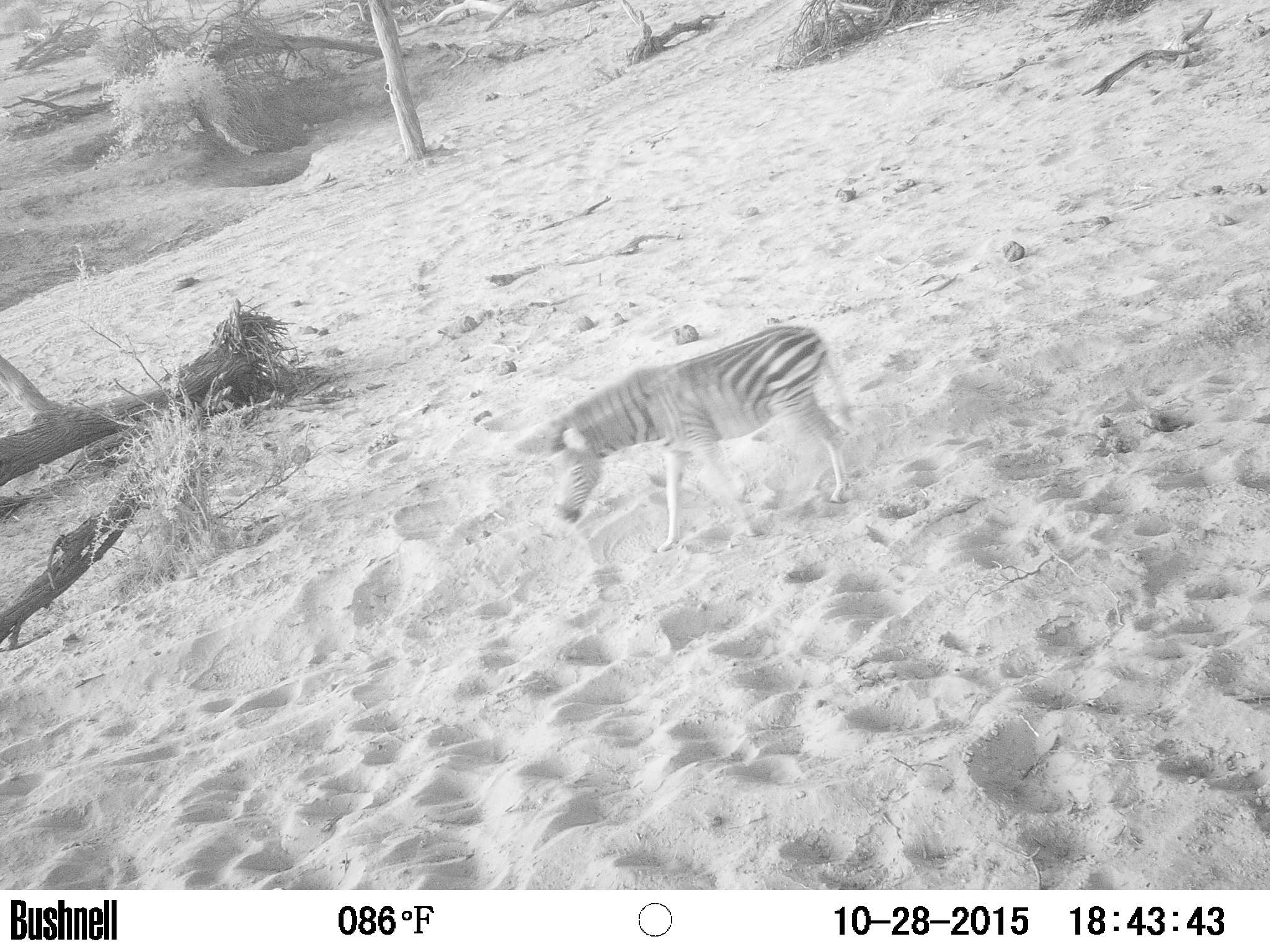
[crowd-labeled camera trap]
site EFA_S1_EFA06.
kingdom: Animalia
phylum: Chordata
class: Mammalia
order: Perissodactyla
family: Equidae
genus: Equus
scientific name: Equus quagga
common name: plains zebra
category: zebraplains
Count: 1.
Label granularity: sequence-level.